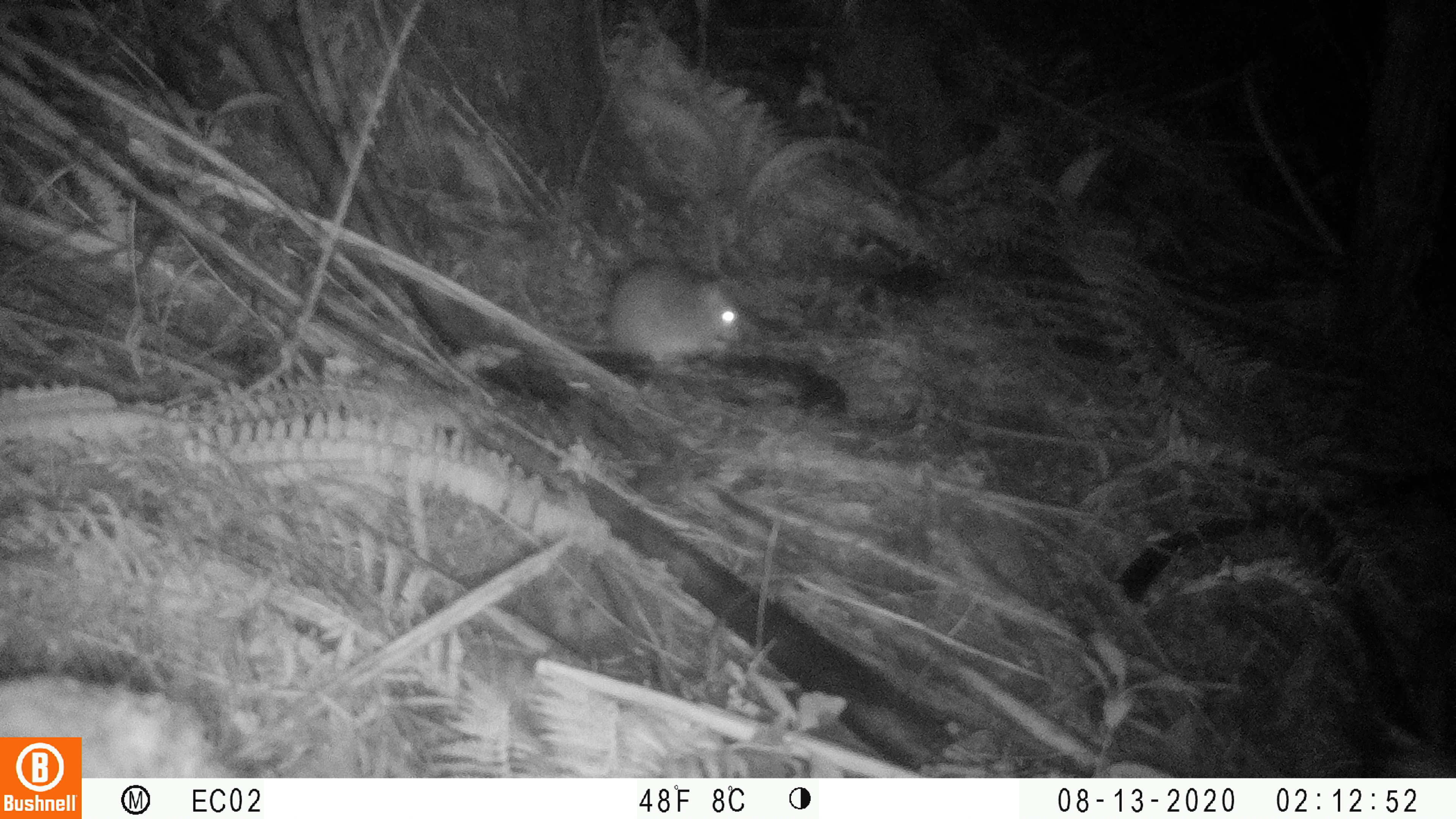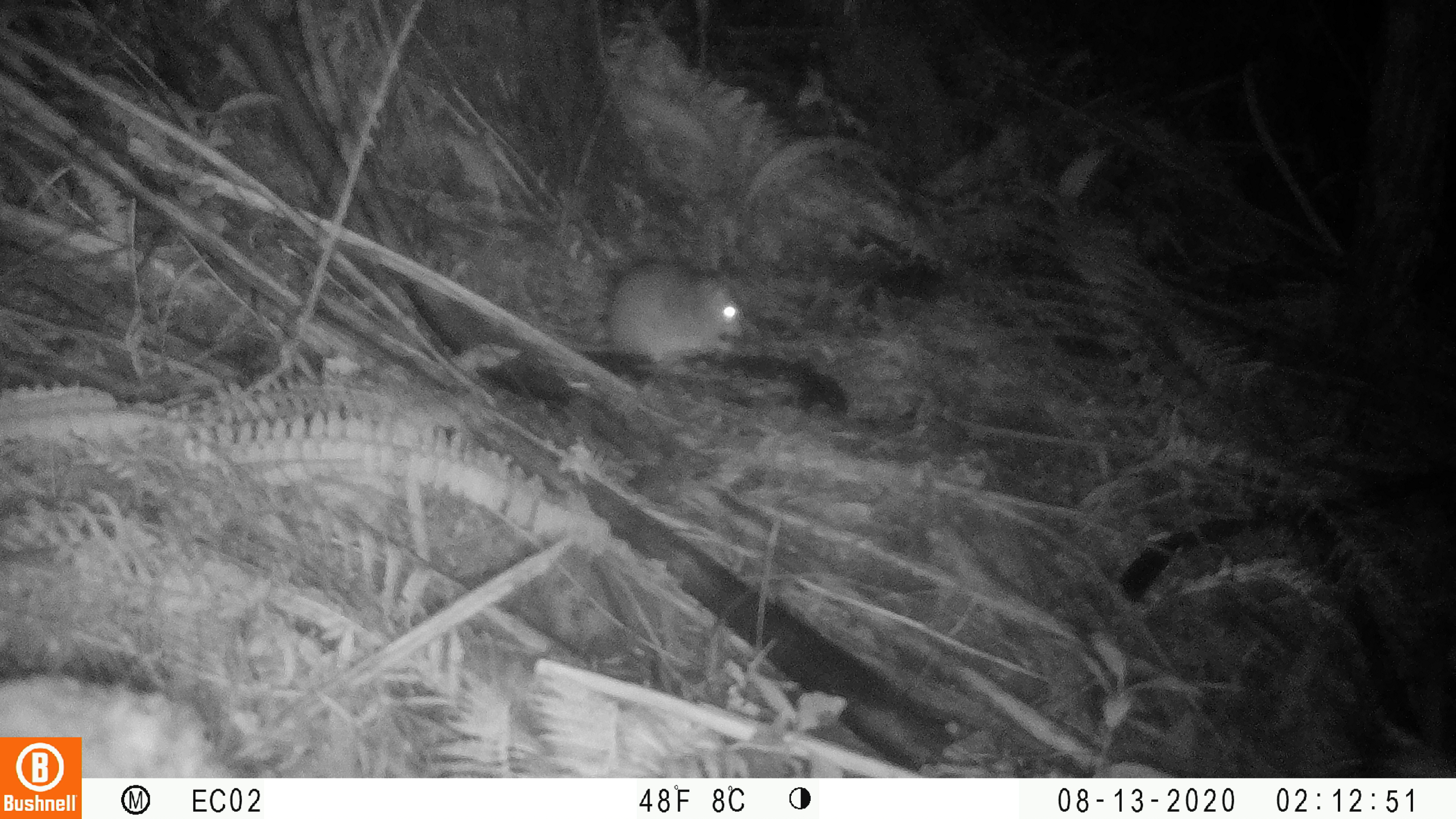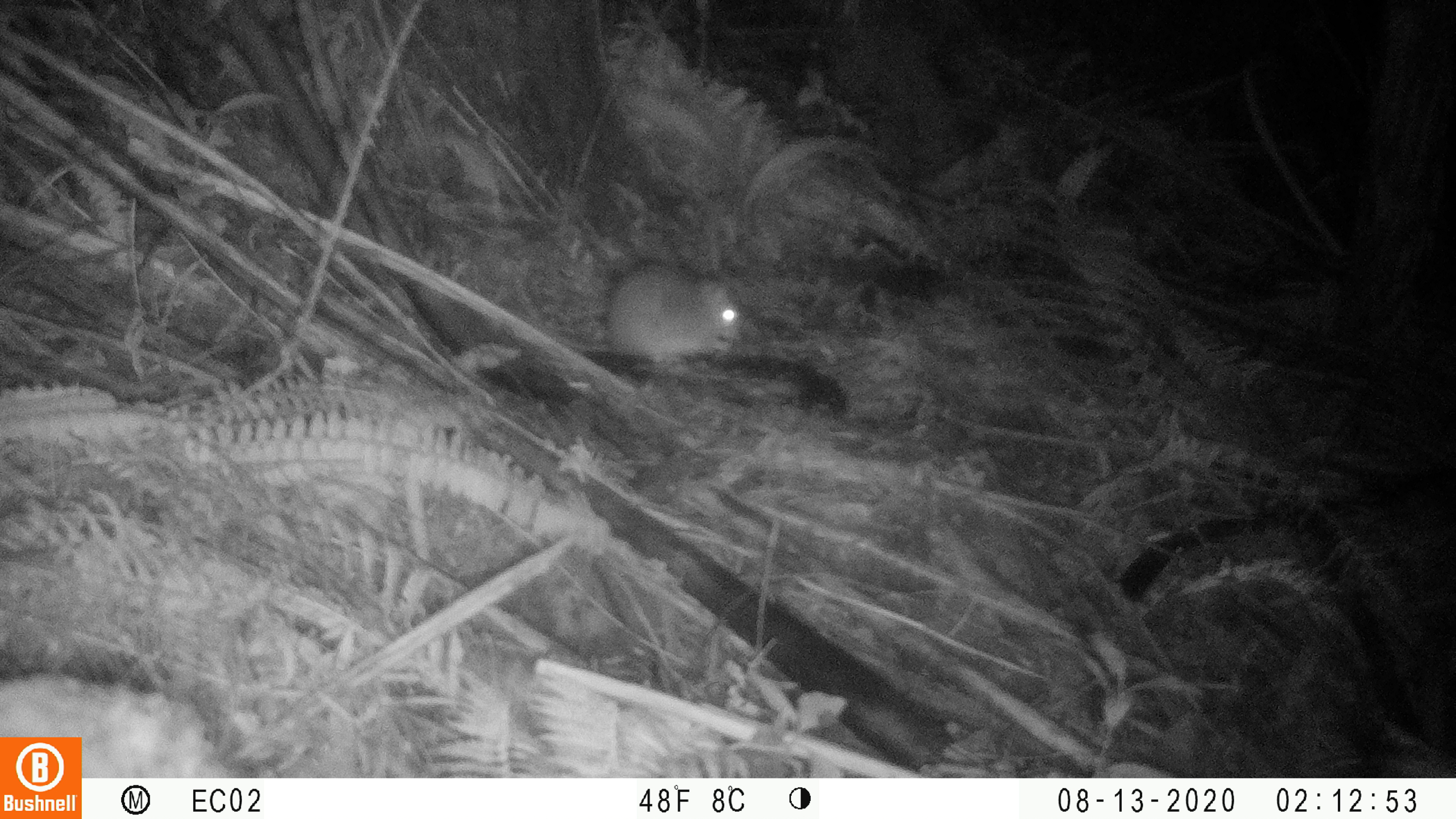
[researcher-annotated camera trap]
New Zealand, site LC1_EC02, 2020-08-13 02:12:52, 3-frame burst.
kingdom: Animalia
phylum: Chordata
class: Mammalia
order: Rodentia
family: Muridae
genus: Rattus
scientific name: Rattus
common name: rat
Rat (Rattus).